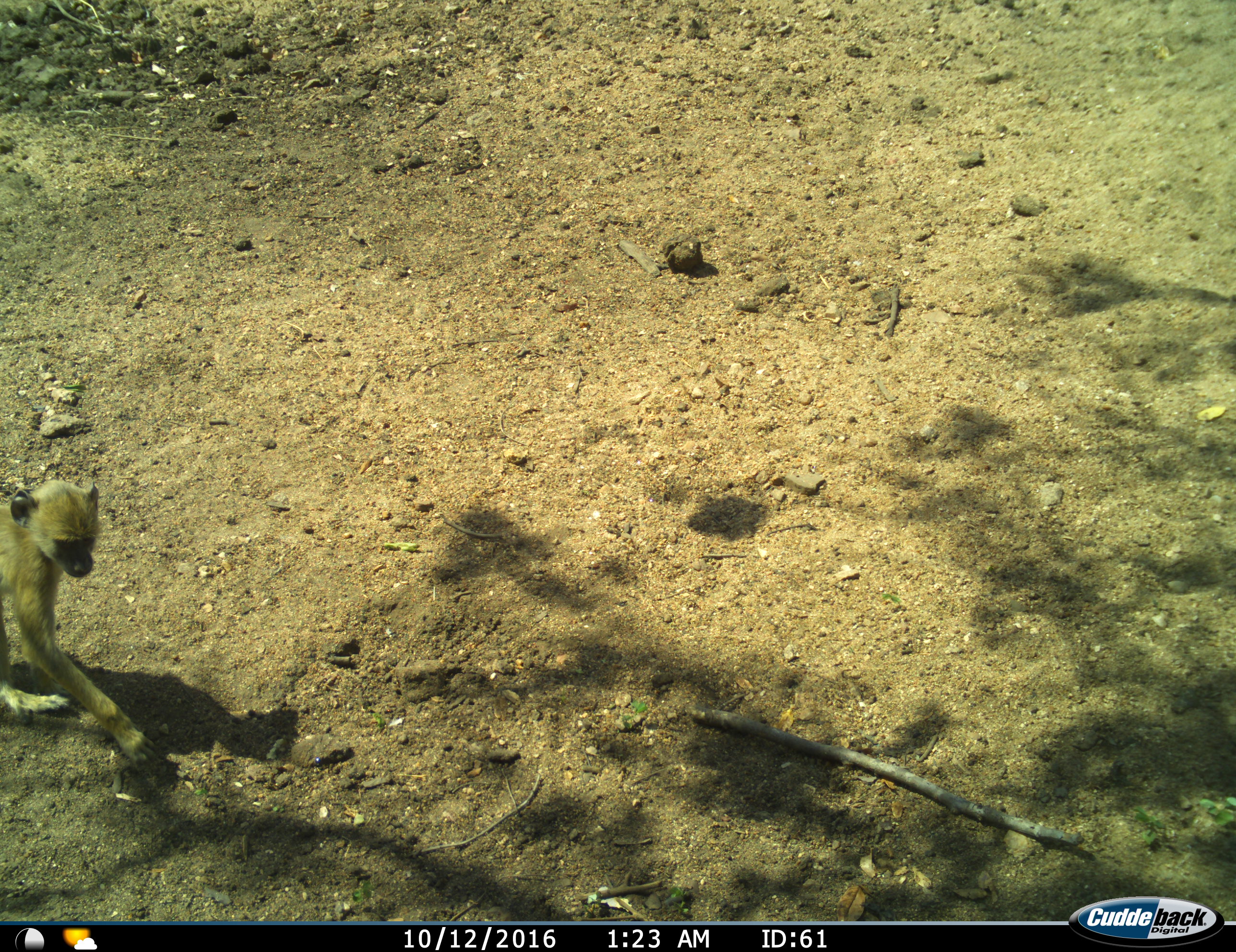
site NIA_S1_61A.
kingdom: Animalia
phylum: Chordata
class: Mammalia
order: Primates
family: Cercopithecidae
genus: Papio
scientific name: Papio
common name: baboon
Baboon (Papio), count 1. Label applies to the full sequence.